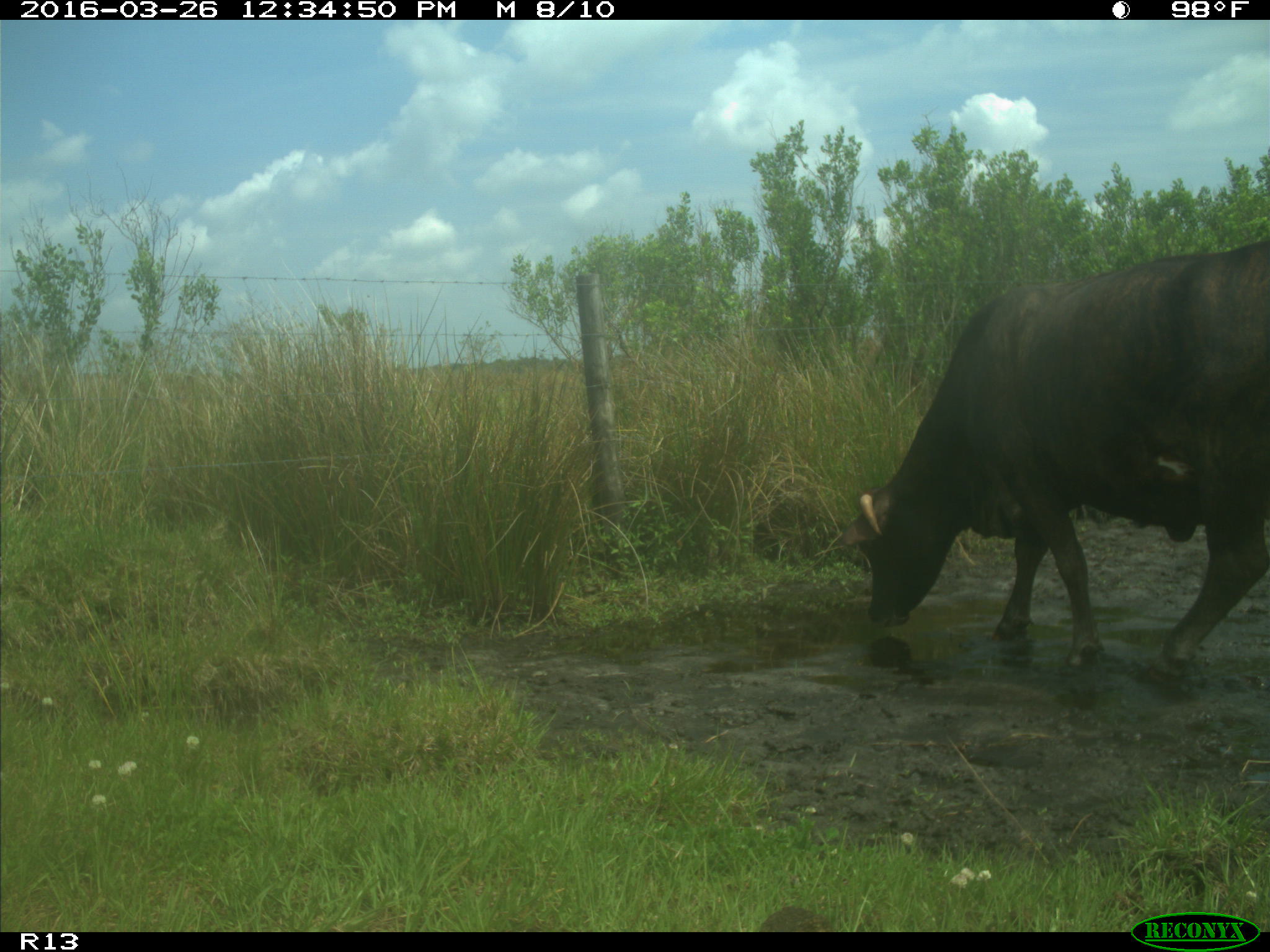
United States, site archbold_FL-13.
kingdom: Animalia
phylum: Chordata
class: Mammalia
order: Artiodactyla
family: Bovidae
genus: Bos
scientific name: Bos taurus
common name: domestic cow